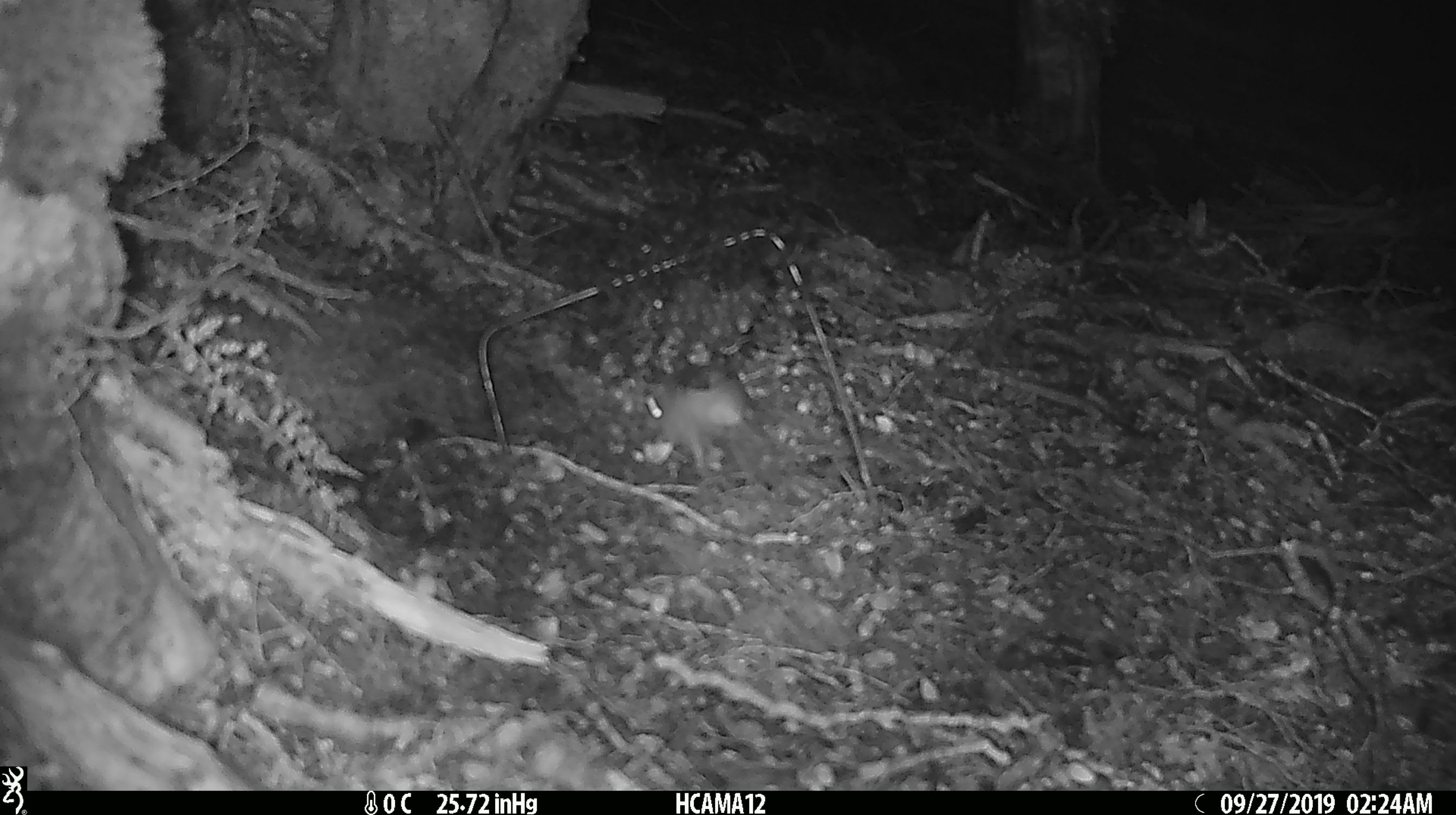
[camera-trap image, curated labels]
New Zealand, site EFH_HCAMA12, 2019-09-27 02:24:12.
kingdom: Animalia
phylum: Chordata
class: Mammalia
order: Rodentia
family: Muridae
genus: Mus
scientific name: Mus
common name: mouse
Mouse (Mus).